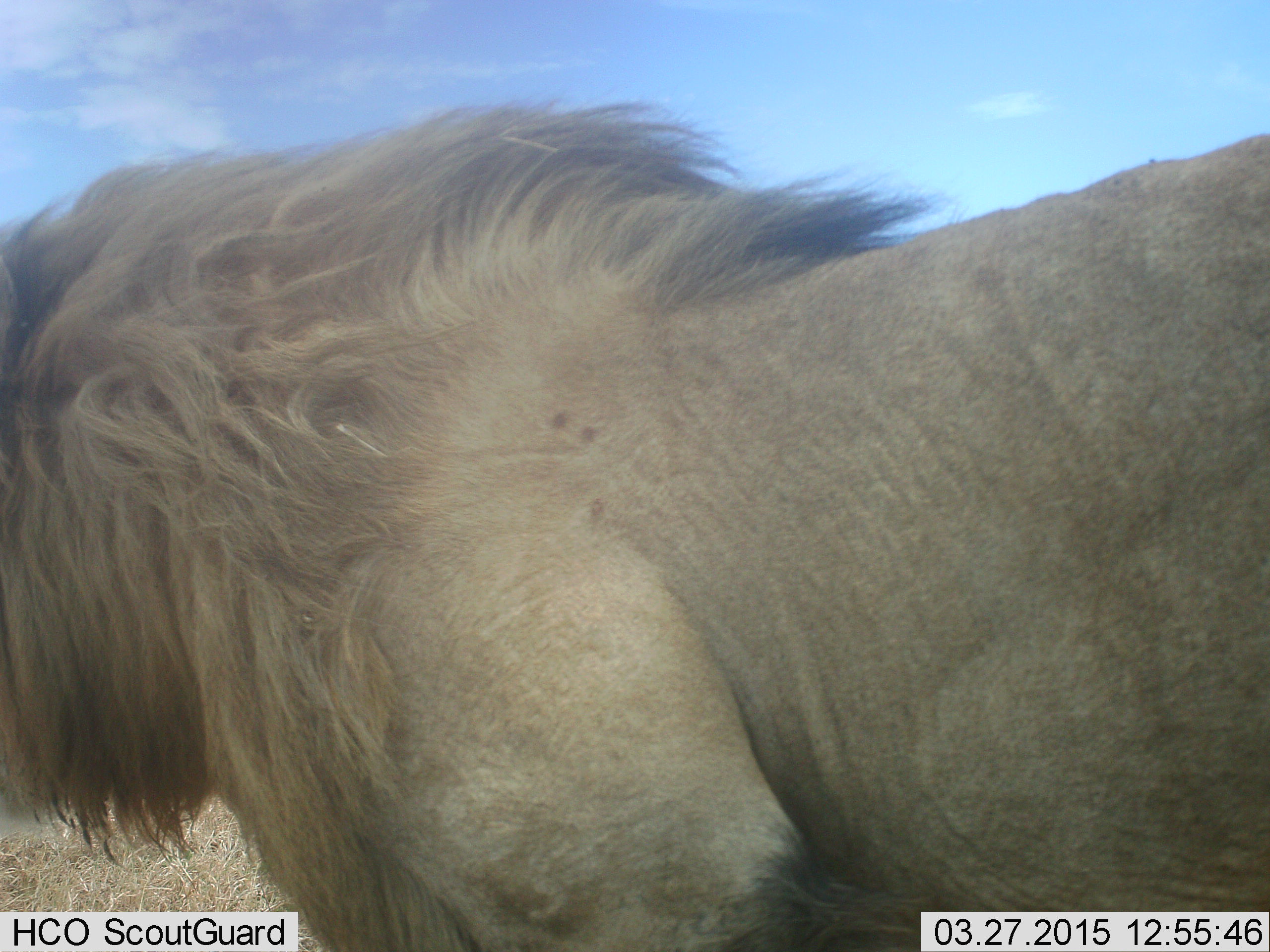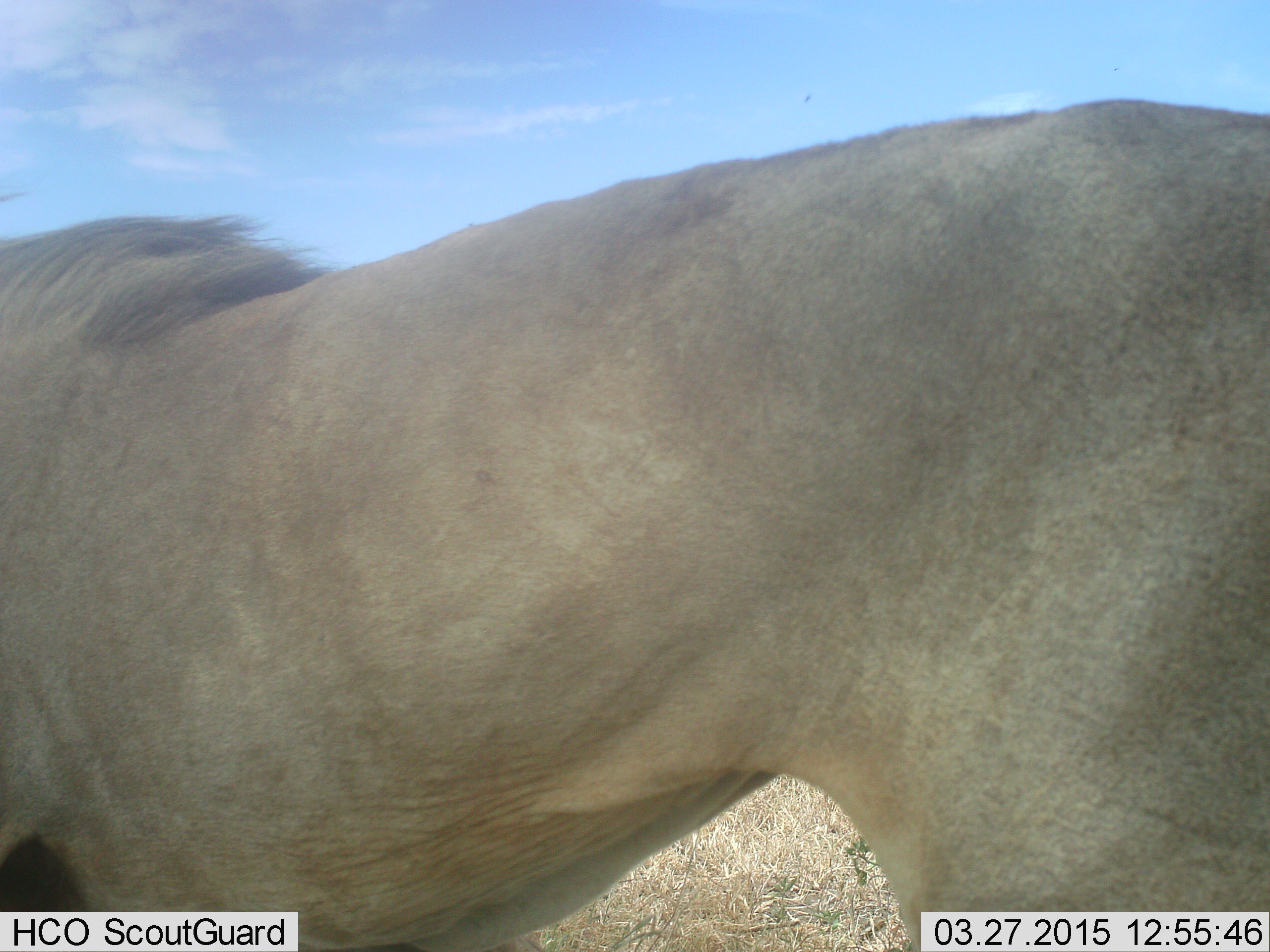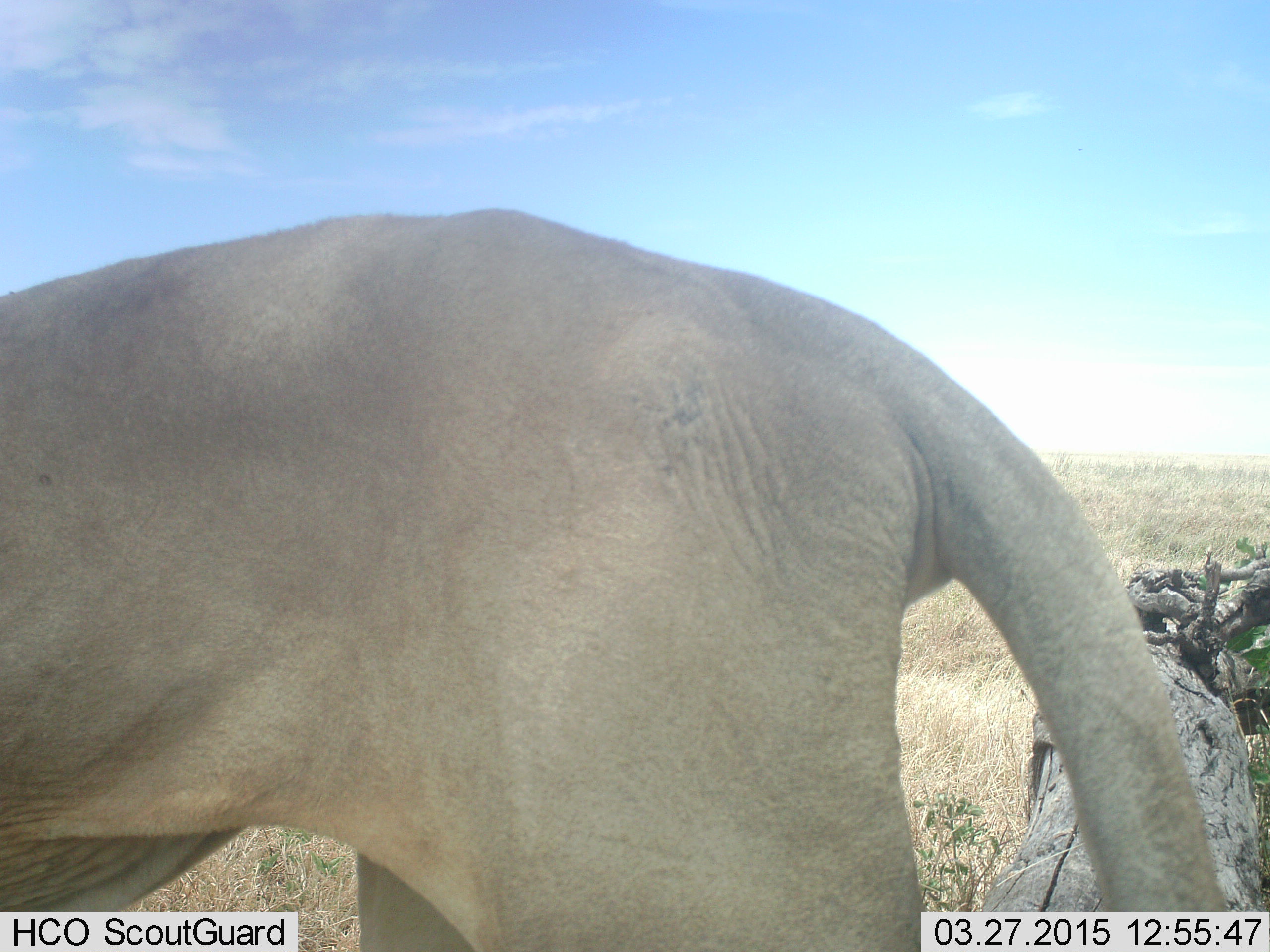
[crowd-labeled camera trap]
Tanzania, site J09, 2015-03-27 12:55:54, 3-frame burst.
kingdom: Animalia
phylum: Chordata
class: Mammalia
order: Carnivora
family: Felidae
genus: Panthera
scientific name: Panthera leo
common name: lion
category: lionmale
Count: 1.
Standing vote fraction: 10%.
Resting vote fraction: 0%.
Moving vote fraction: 90%.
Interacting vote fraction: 0%.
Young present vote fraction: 0%.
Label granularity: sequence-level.